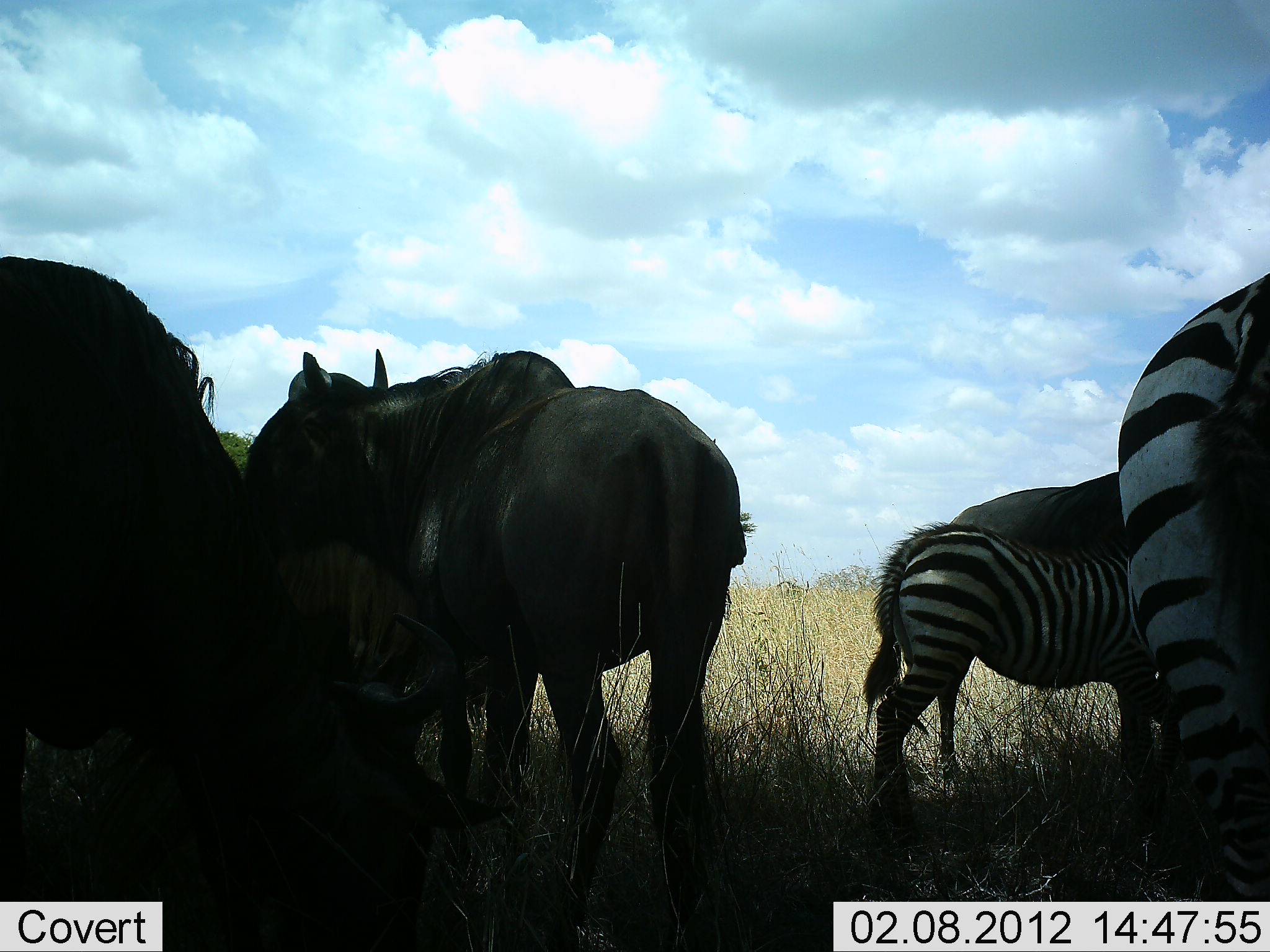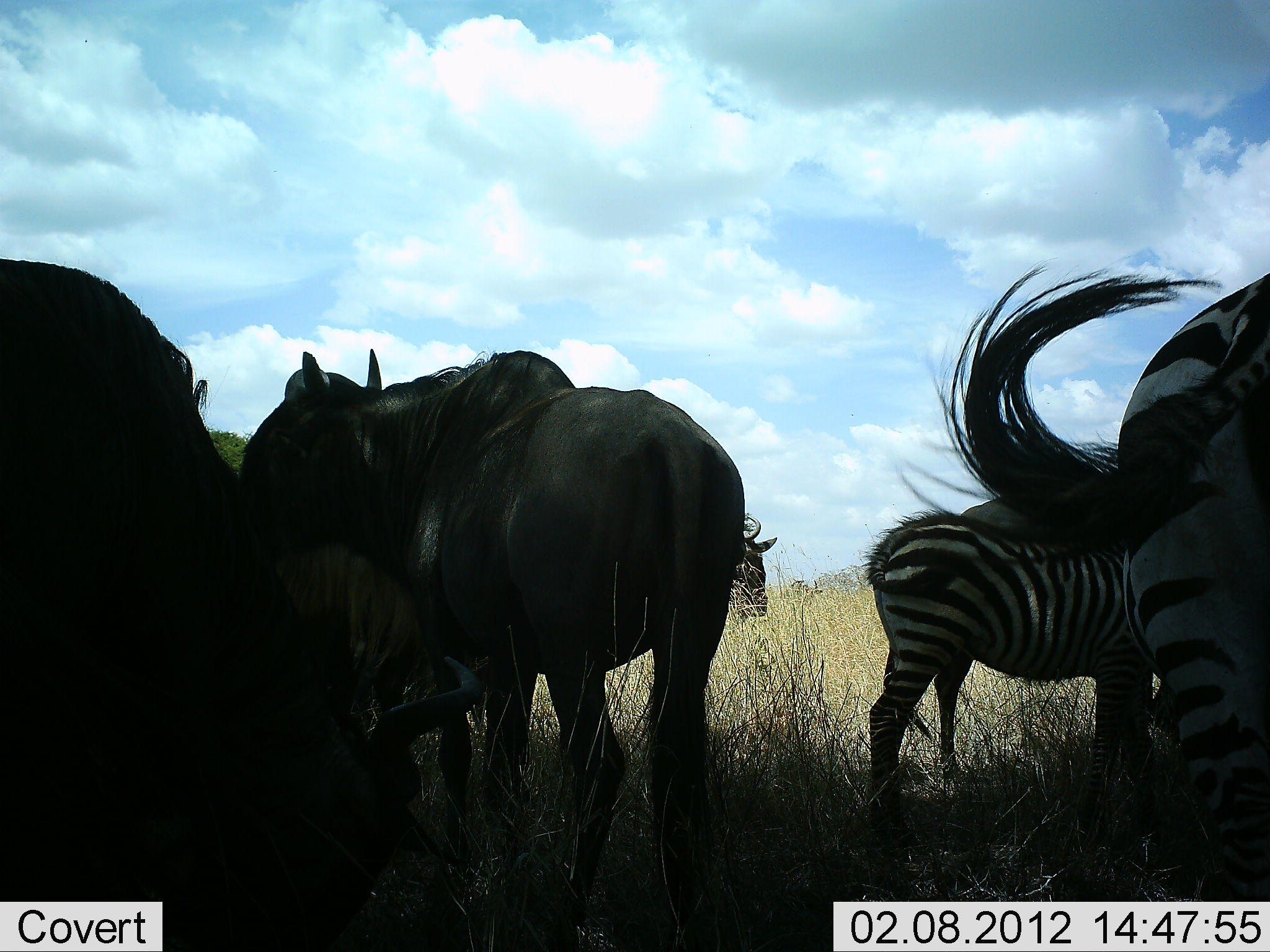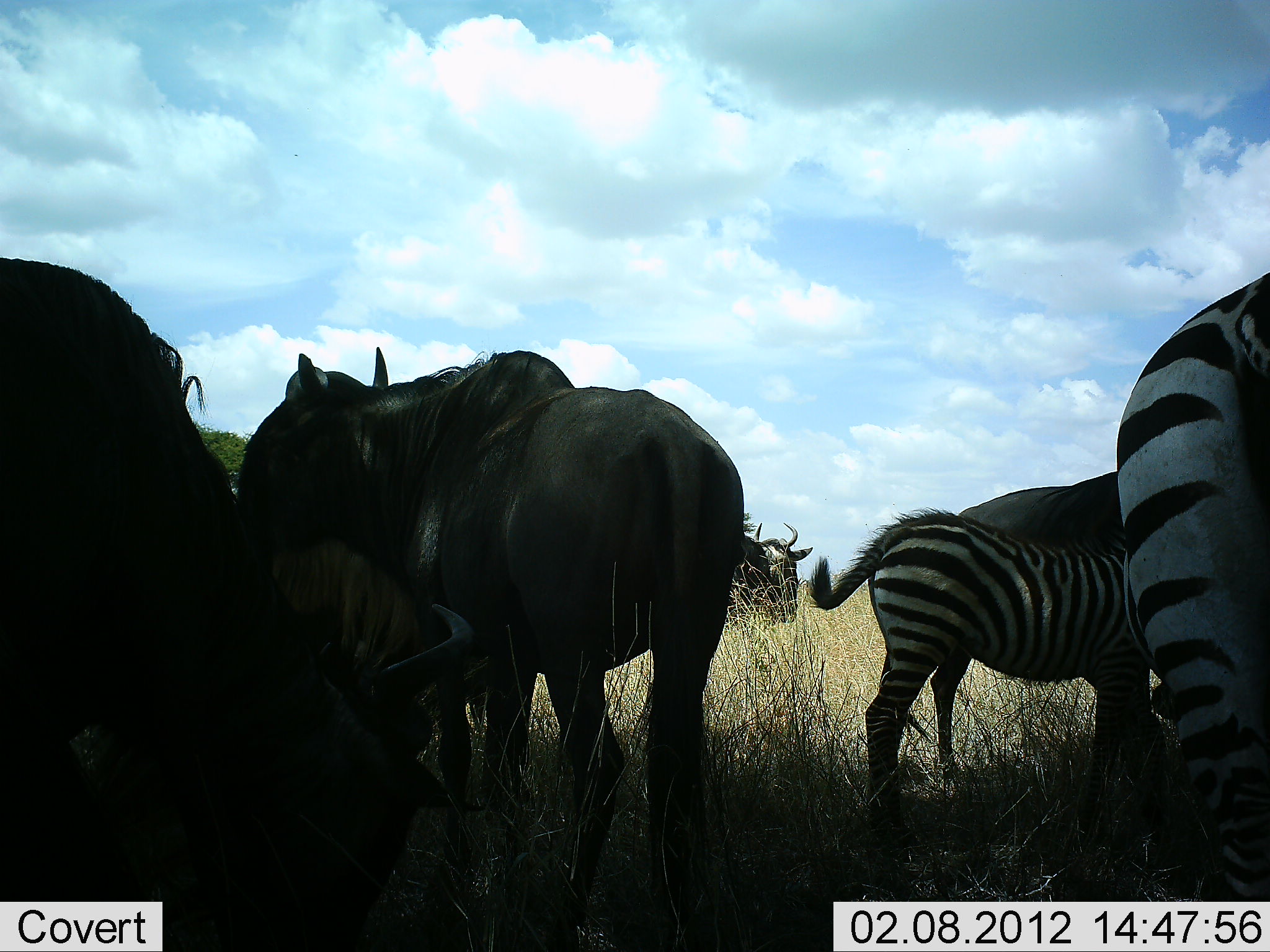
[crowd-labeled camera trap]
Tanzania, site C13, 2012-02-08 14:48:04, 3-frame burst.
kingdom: Animalia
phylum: Chordata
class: Mammalia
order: Artiodactyla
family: Bovidae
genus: Connochaetes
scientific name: Connochaetes taurinus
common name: blue wildebeest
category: wildebeest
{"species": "wildebeest (blue wildebeest) (Connochaetes taurinus)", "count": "4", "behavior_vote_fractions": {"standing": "95%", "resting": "5%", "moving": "10%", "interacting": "5%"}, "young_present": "0%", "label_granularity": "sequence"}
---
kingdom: Animalia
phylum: Chordata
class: Mammalia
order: Perissodactyla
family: Equidae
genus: Equus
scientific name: Equus quagga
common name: plains zebra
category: zebra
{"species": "zebra (plains zebra) (Equus quagga)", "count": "2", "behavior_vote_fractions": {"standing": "92%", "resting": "0%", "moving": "0%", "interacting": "4%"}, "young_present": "28%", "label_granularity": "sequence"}